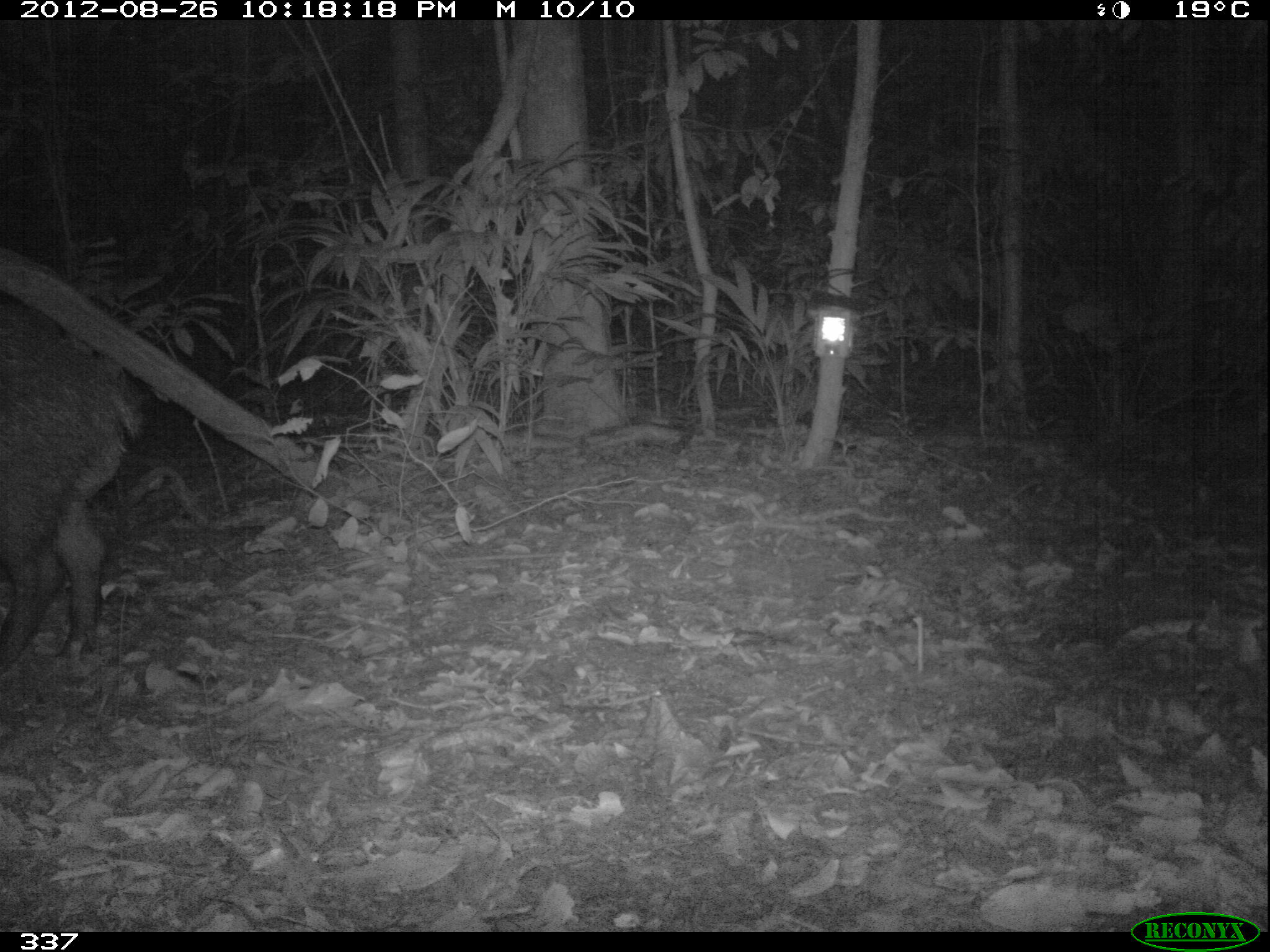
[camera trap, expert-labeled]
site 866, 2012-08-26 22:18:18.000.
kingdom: Animalia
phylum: Chordata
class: Mammalia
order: Artiodactyla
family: Tayassuidae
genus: Tayassu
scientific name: Tayassu pecari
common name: white-lipped peccary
Tayassu pecari (white-lipped peccary).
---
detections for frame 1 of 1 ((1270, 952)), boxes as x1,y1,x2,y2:
tayassu pecari: 0,300,139,673